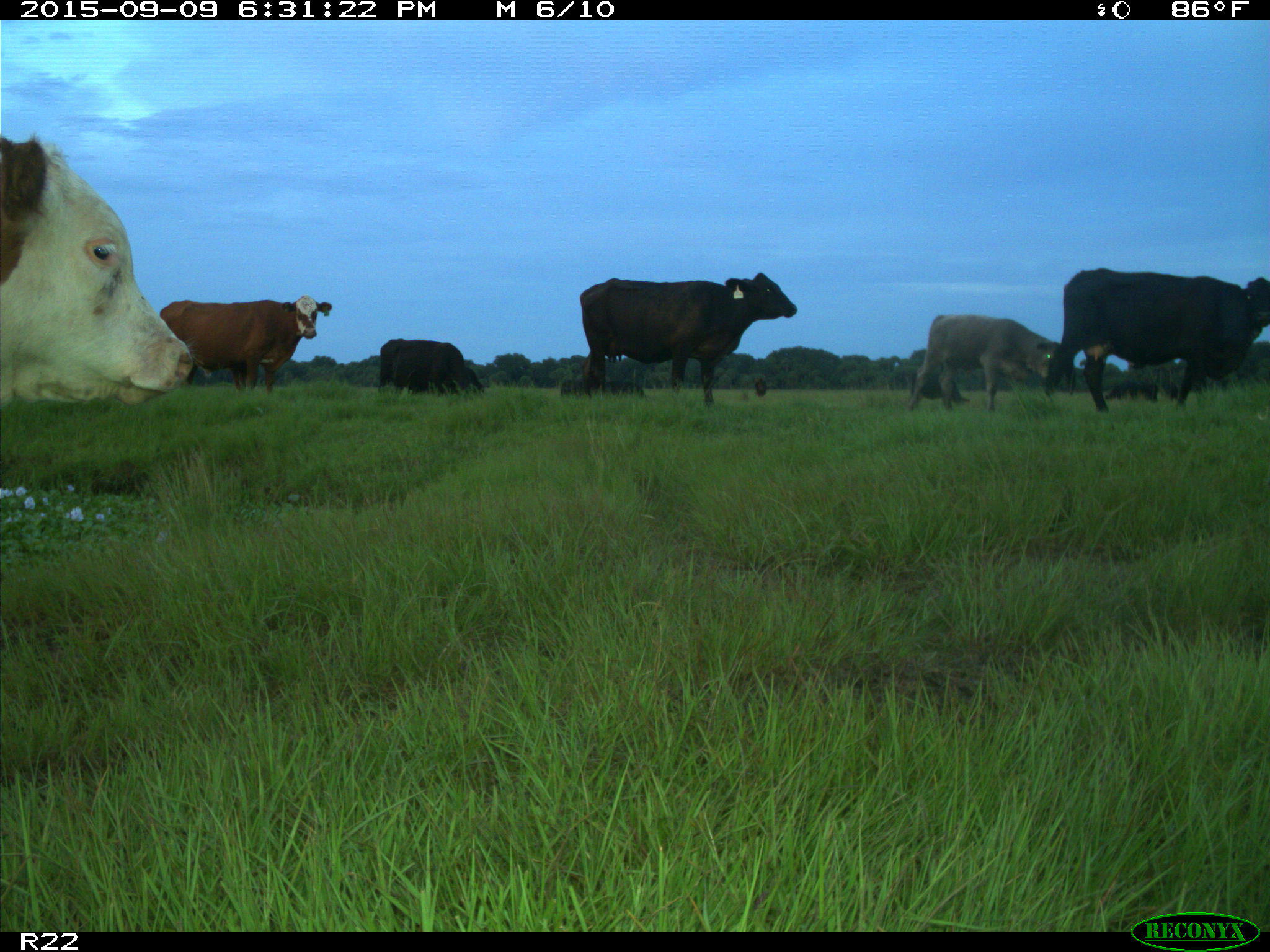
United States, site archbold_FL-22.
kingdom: Animalia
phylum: Chordata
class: Mammalia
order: Artiodactyla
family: Bovidae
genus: Bos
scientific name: Bos taurus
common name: domestic cow